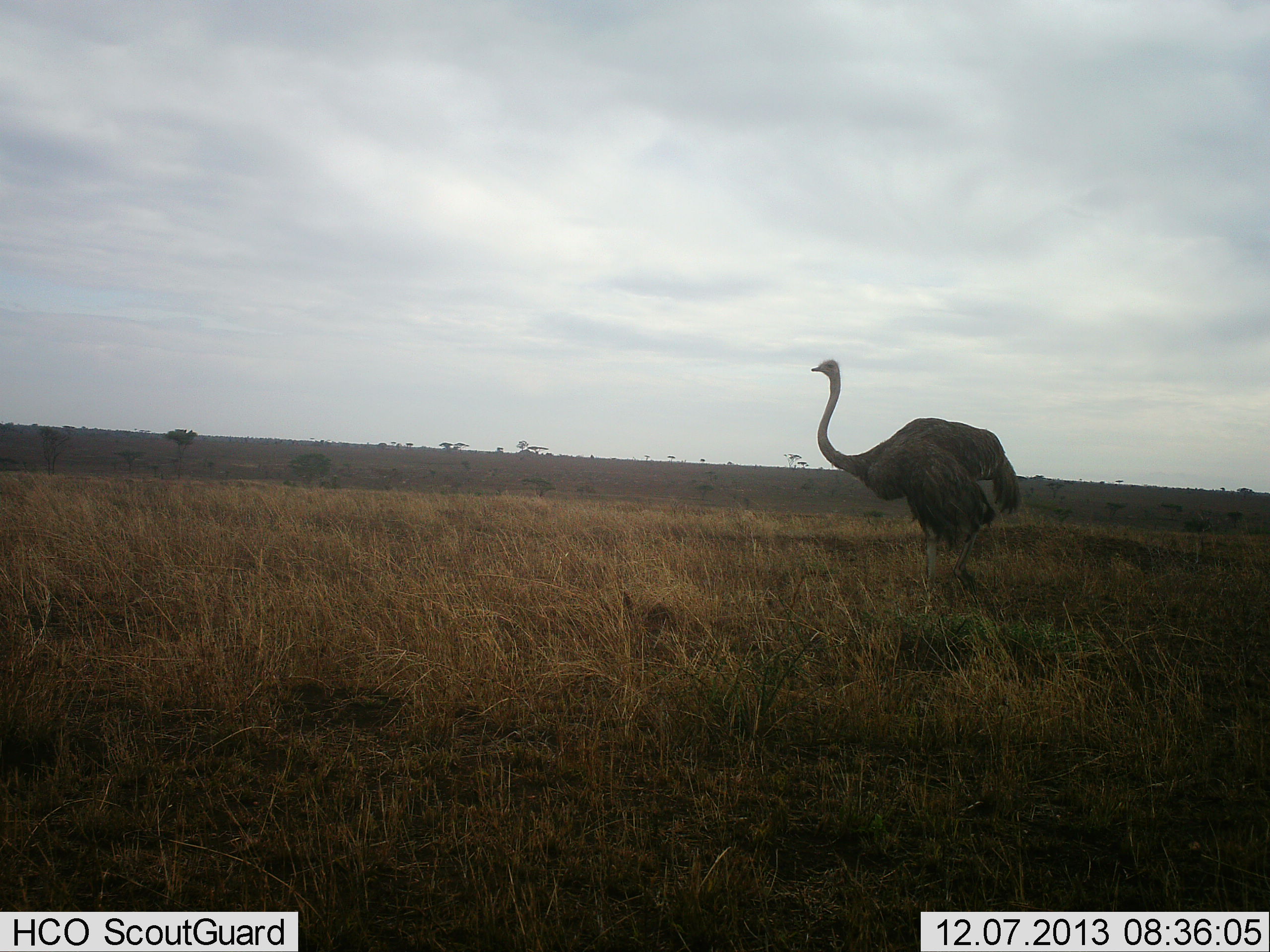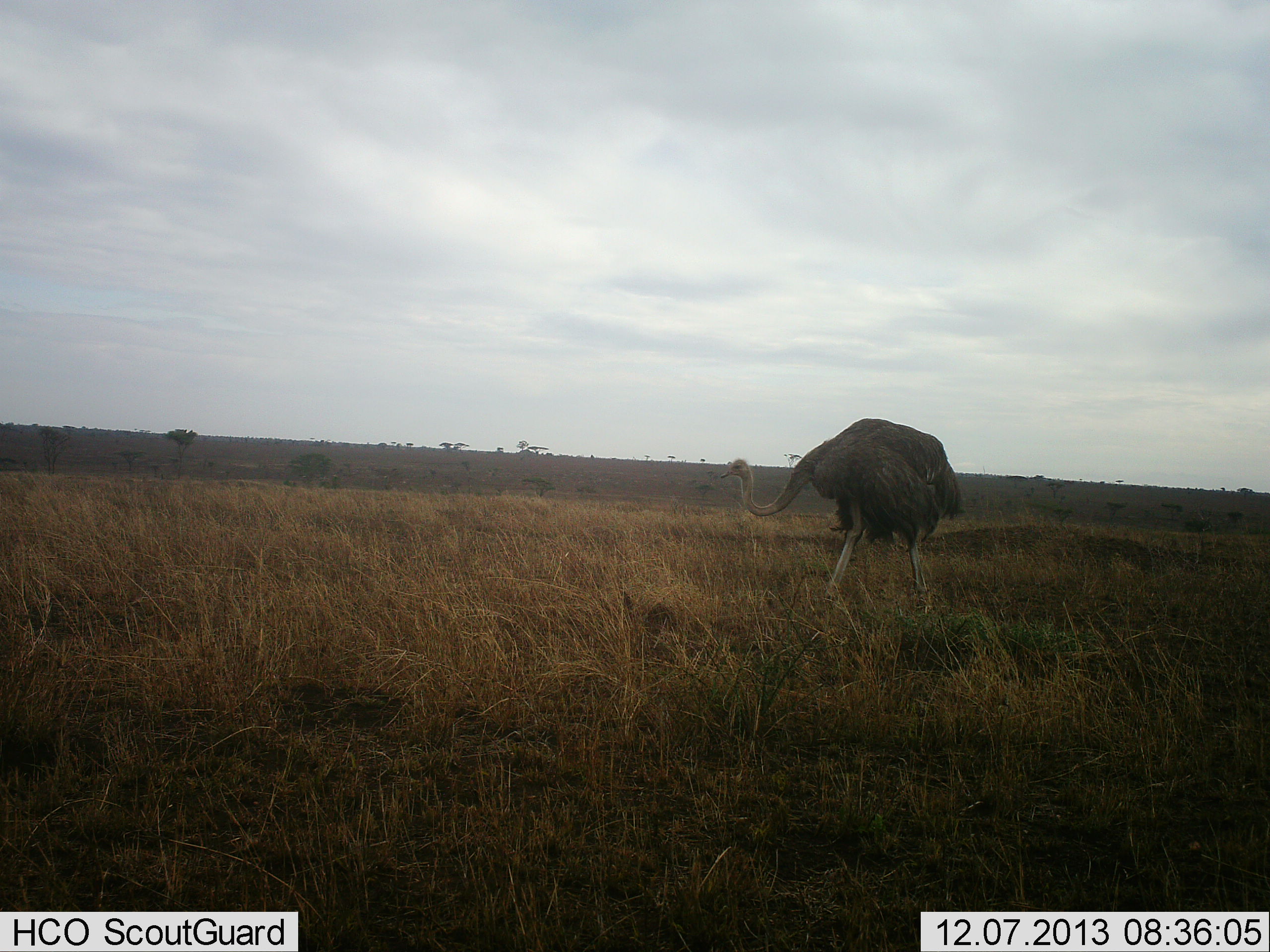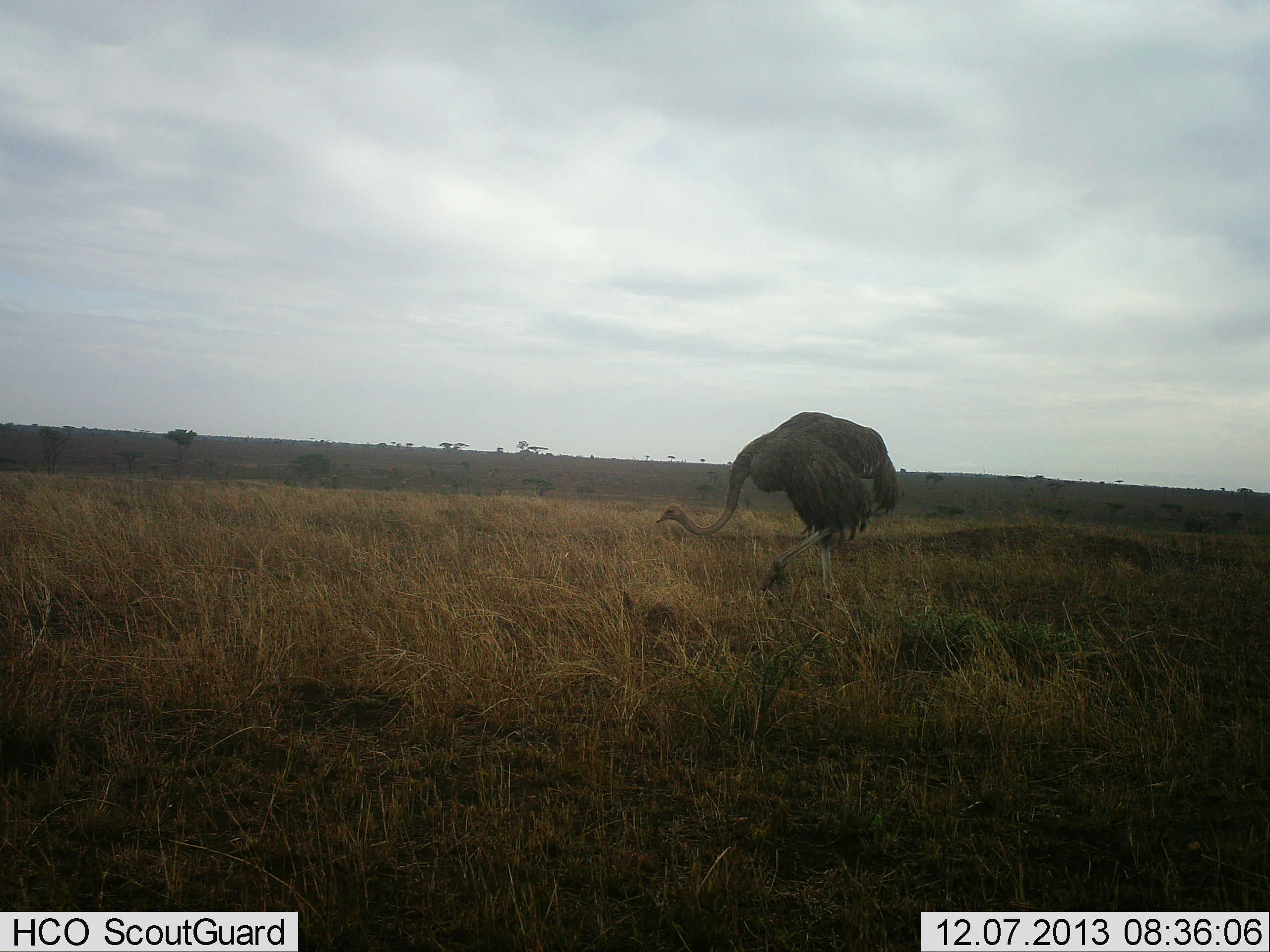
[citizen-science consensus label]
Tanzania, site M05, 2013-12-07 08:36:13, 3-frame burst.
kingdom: Animalia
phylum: Chordata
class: Aves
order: Struthioniformes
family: Struthionidae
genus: Struthio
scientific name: Struthio camelus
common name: ostrich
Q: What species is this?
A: Ostrich (Struthio camelus).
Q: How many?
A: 1.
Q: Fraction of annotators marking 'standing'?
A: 0%.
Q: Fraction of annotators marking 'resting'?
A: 0%.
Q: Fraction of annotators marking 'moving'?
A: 100%.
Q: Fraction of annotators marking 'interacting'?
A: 0%.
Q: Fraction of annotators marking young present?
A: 0%.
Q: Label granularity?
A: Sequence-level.